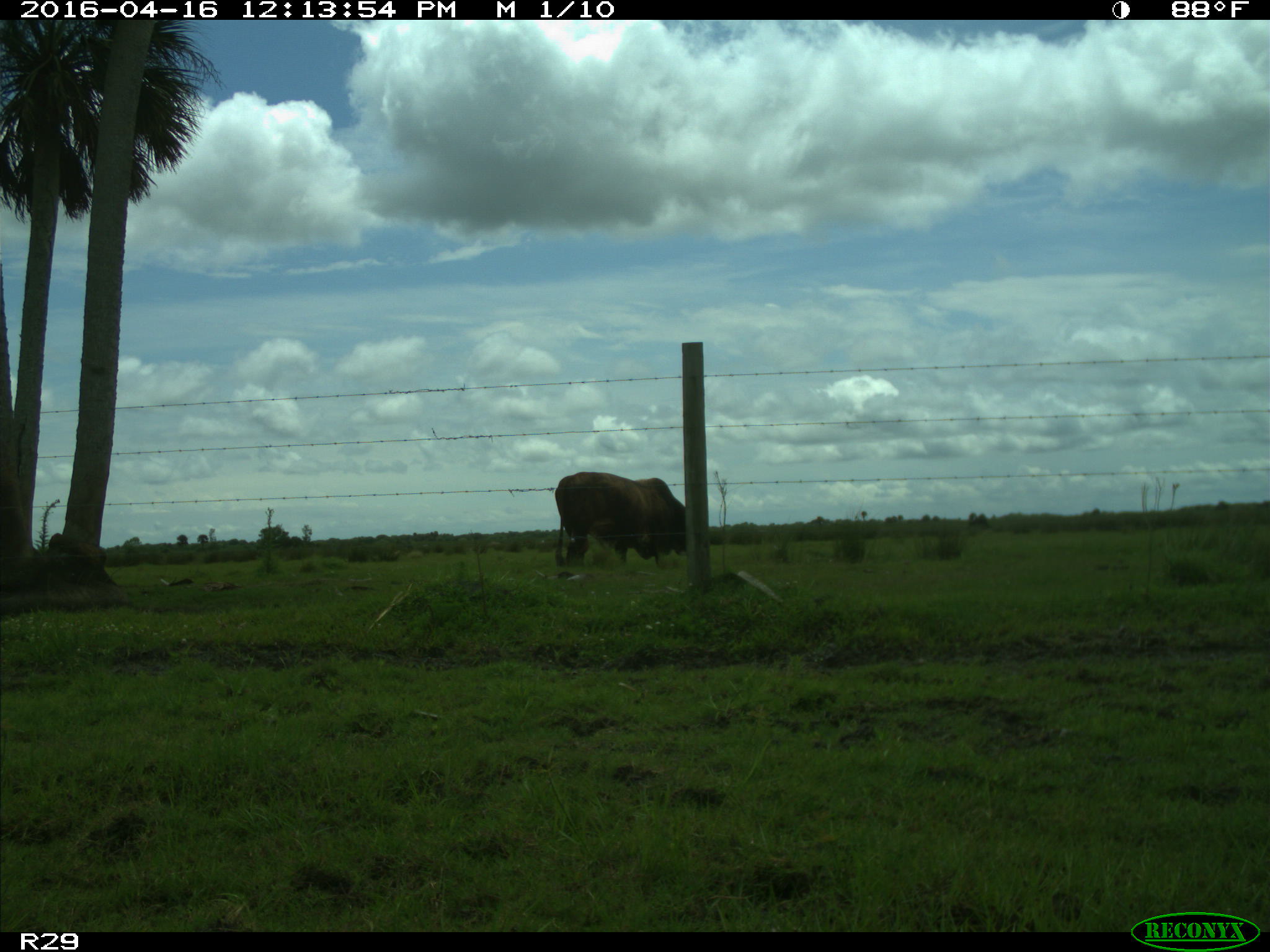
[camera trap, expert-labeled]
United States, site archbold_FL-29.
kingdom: Animalia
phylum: Chordata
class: Mammalia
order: Artiodactyla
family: Bovidae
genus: Bos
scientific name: Bos taurus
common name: domestic cow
Bos taurus (domestic cow).